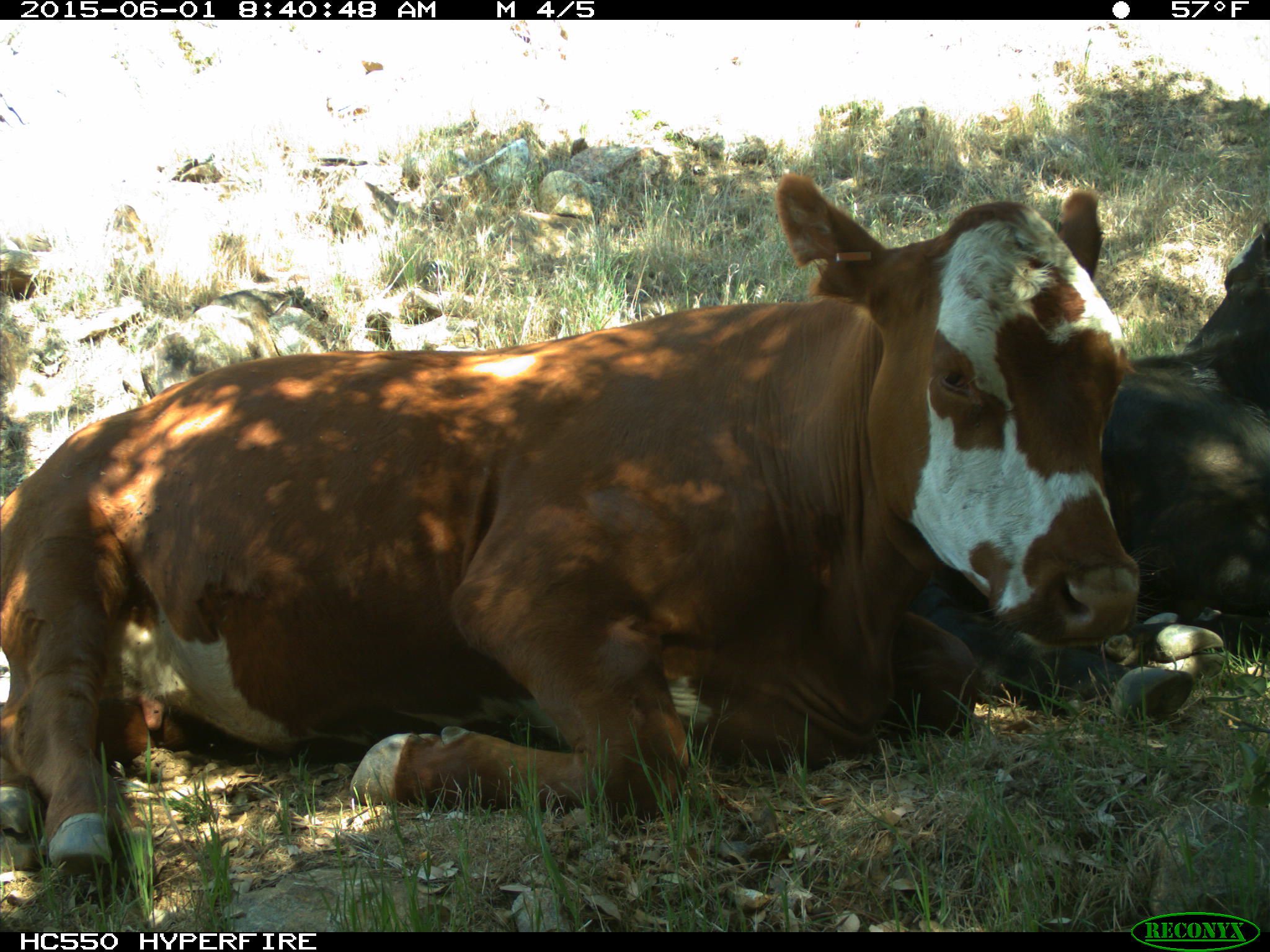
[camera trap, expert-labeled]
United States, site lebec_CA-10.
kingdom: Animalia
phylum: Chordata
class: Mammalia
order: Artiodactyla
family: Bovidae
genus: Bos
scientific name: Bos taurus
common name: domestic cow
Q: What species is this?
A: Bos taurus (domestic cow).